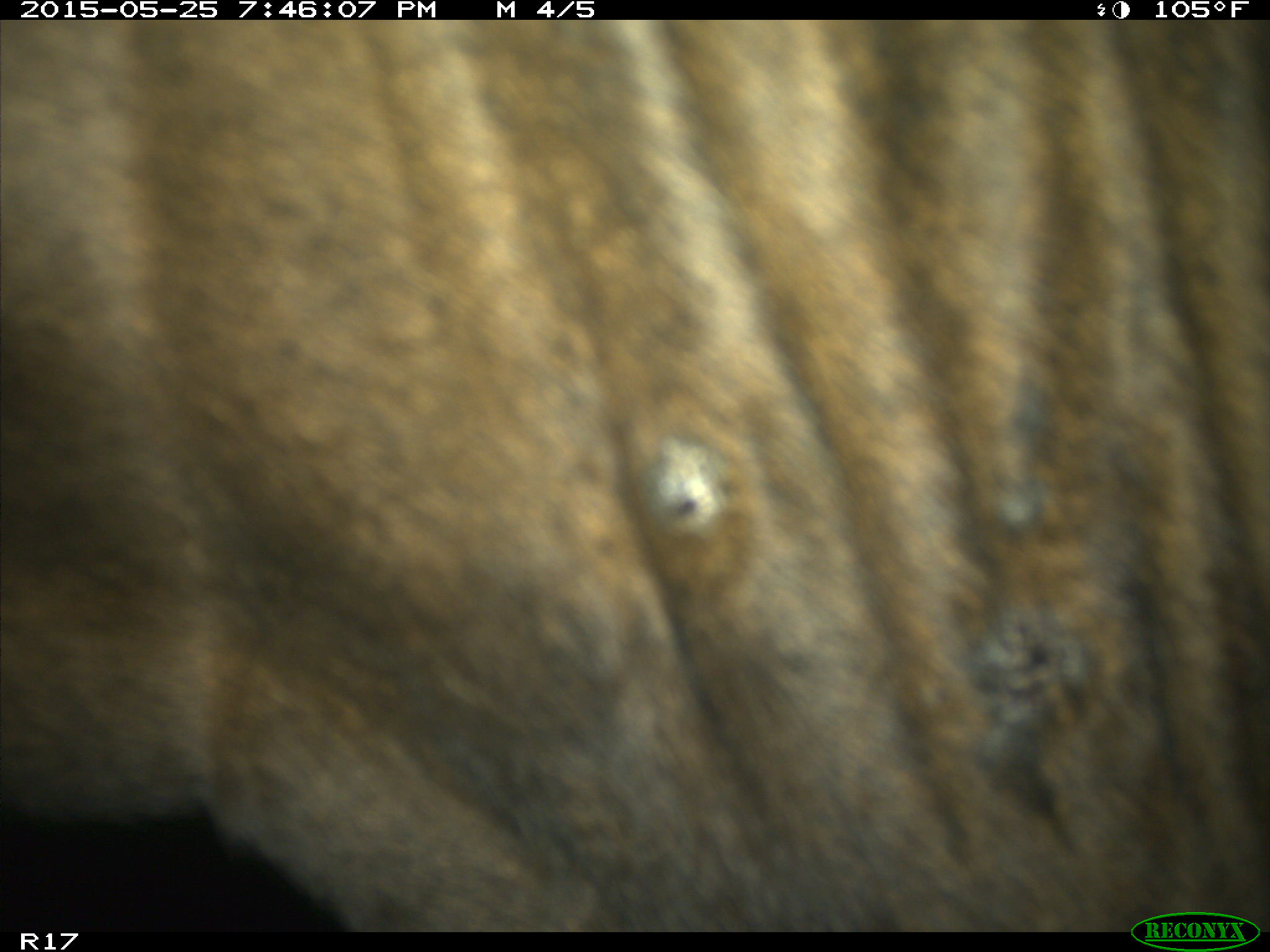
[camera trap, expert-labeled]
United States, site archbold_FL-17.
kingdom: Animalia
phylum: Chordata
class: Mammalia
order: Artiodactyla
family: Bovidae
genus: Bos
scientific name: Bos taurus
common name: domestic cow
Bos taurus (domestic cow).